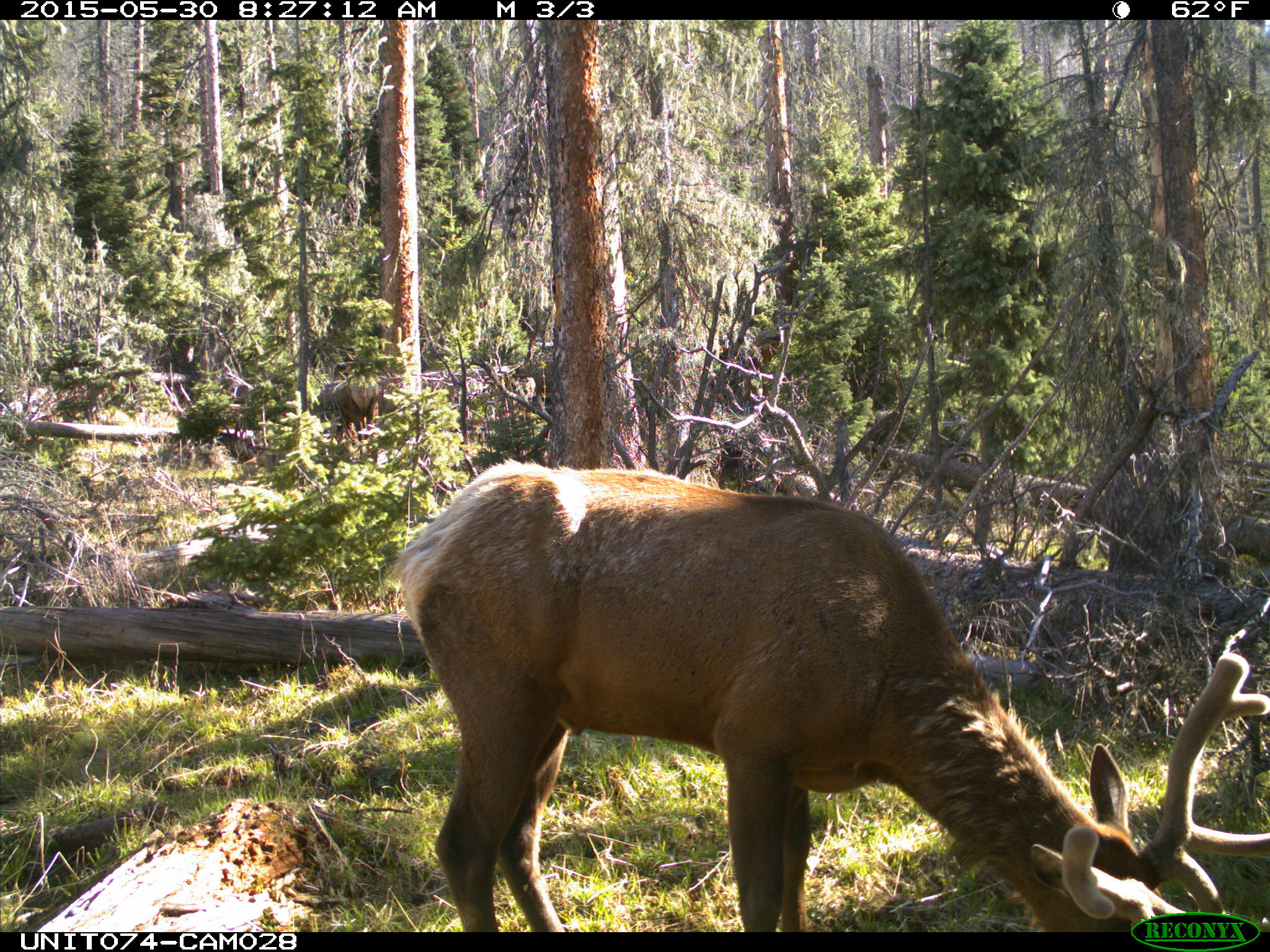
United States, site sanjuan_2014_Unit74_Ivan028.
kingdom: Animalia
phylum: Chordata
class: Mammalia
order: Artiodactyla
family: Cervidae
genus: Cervus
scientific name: Cervus elaphus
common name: red deer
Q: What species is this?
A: Cervus elaphus (red deer).